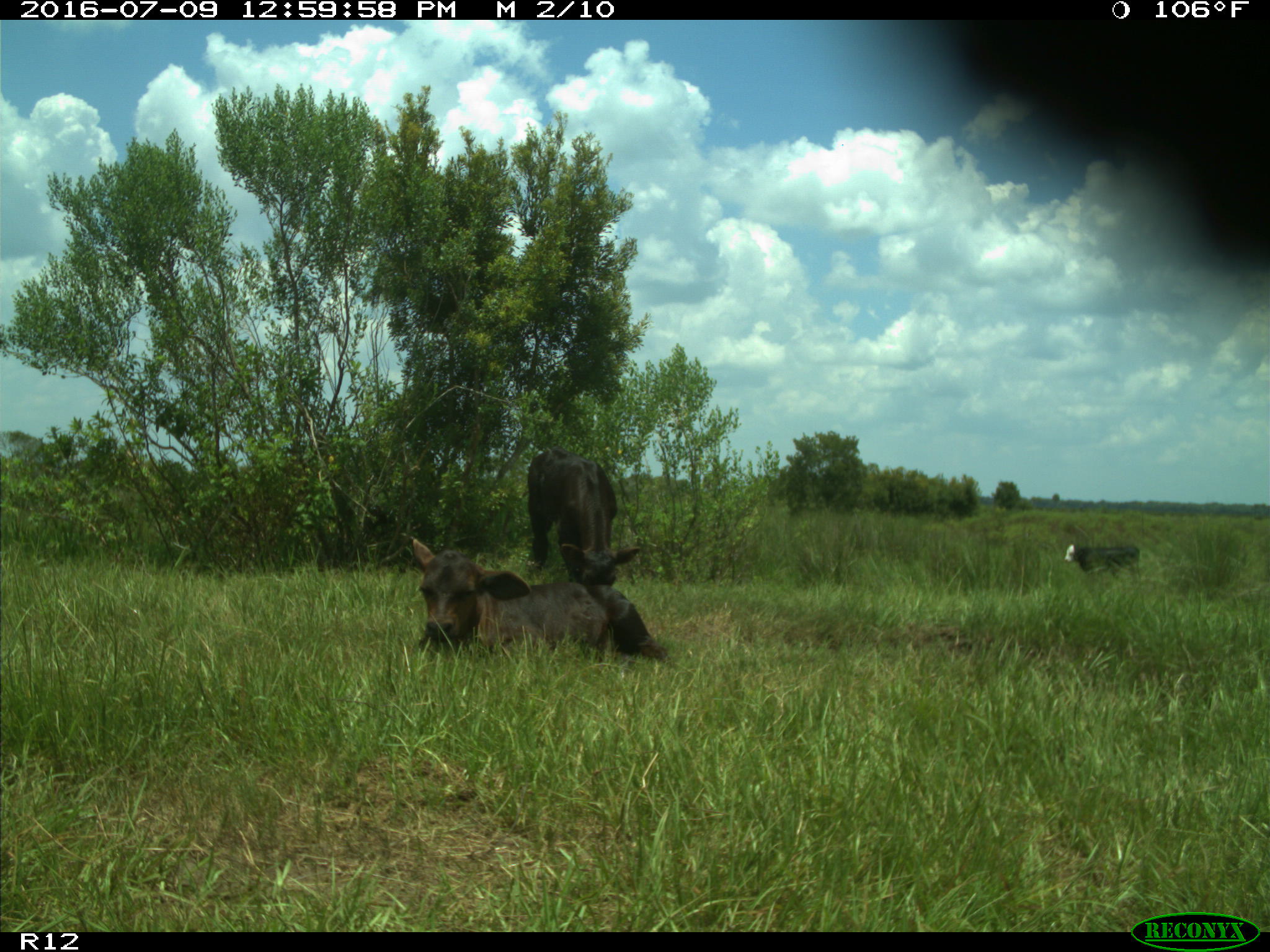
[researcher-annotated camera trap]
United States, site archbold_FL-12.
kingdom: Animalia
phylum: Chordata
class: Mammalia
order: Artiodactyla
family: Bovidae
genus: Bos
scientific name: Bos taurus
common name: domestic cow